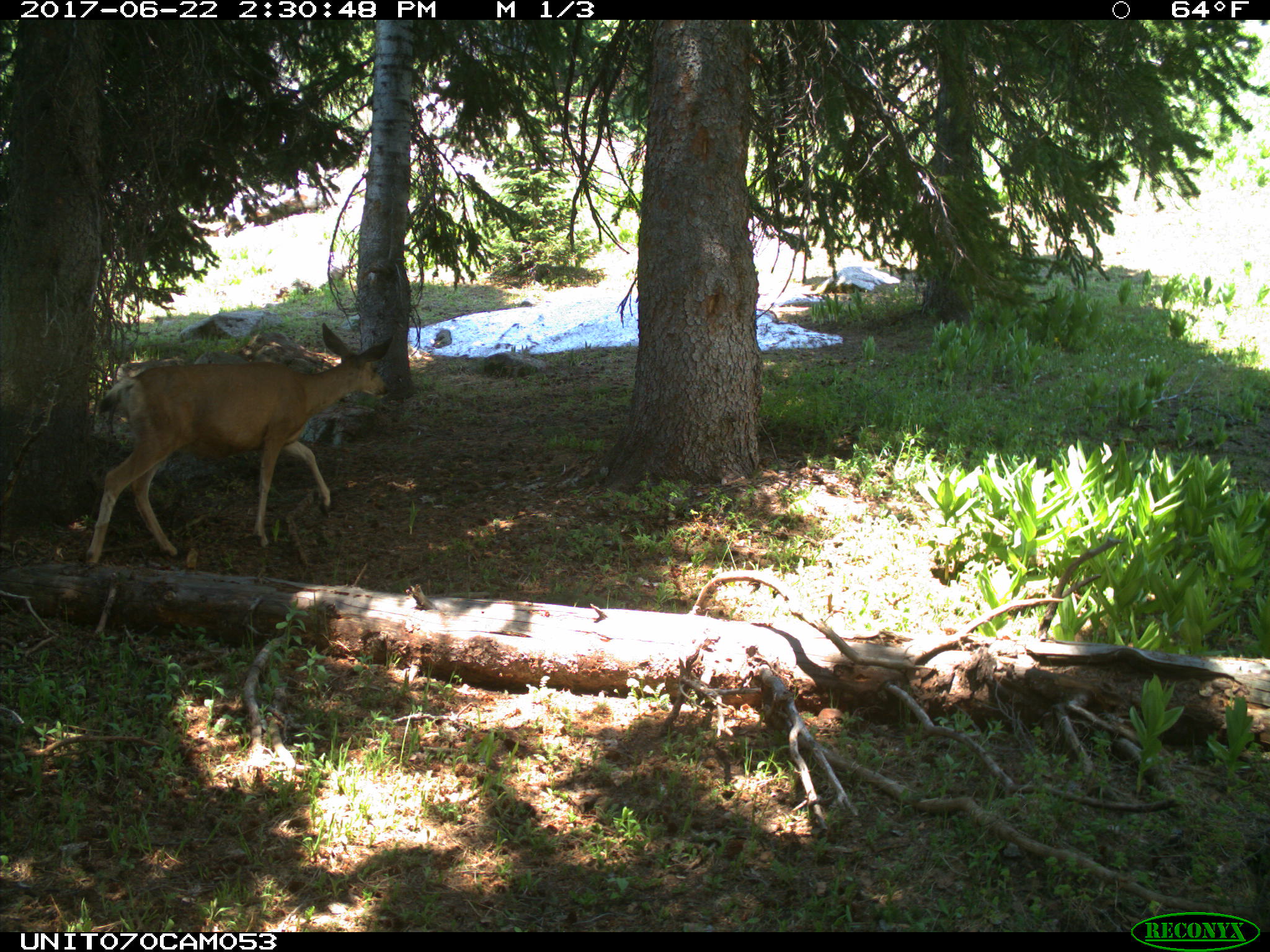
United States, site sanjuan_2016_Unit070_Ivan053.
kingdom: Animalia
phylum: Chordata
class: Mammalia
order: Artiodactyla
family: Cervidae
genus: Odocoileus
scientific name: Odocoileus hemionus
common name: mule deer